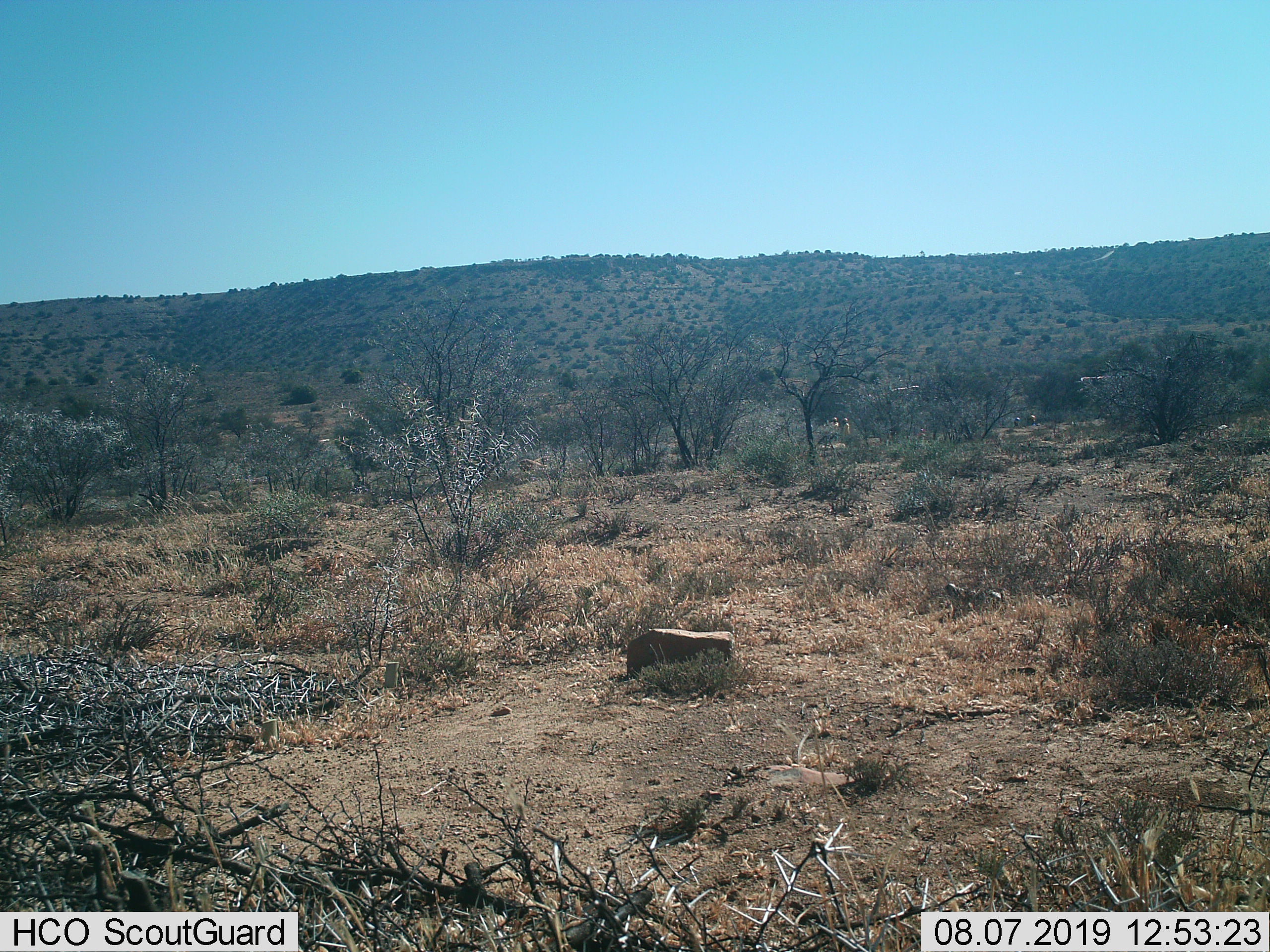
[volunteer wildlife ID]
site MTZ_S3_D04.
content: unidentified animal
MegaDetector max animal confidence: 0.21